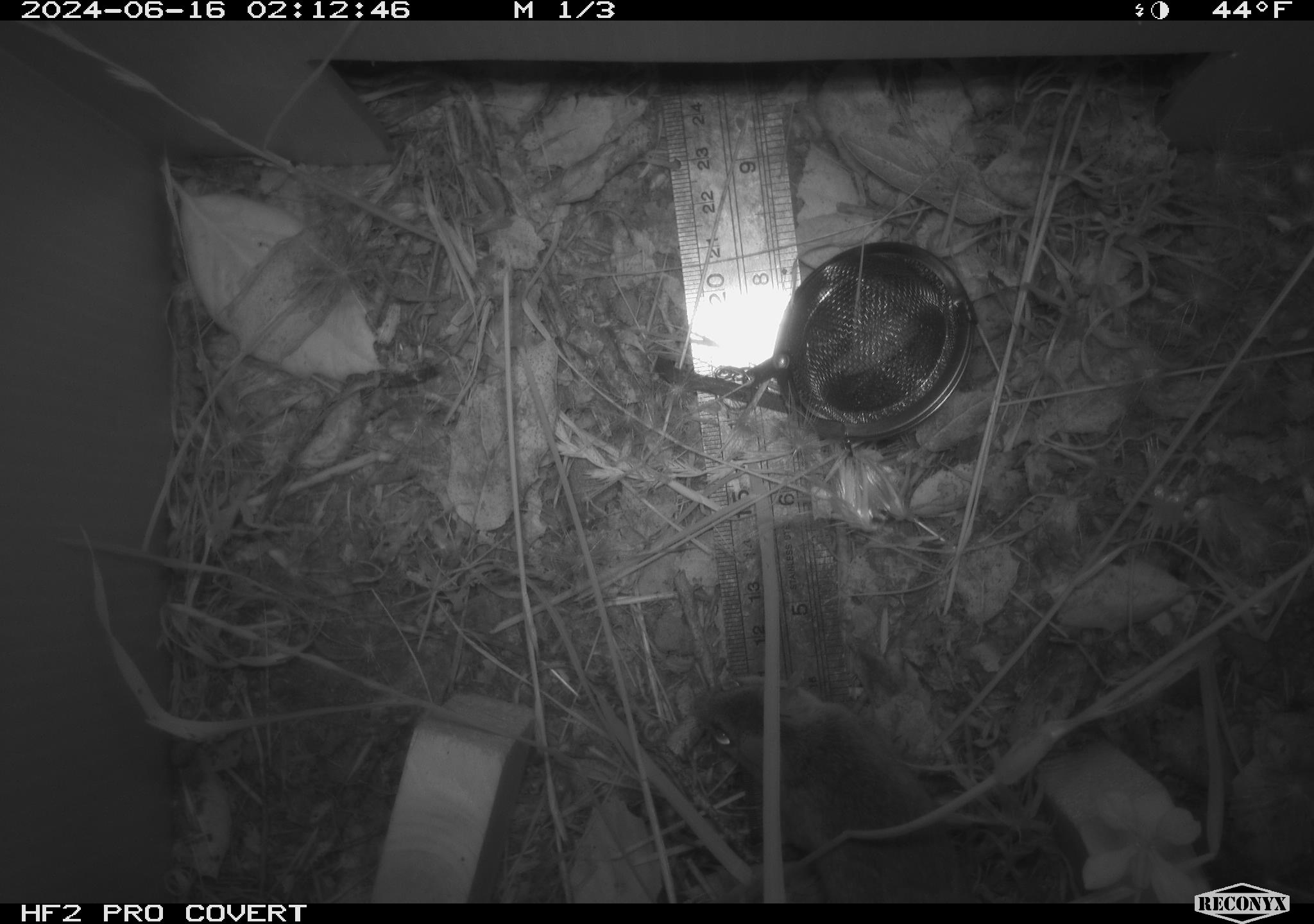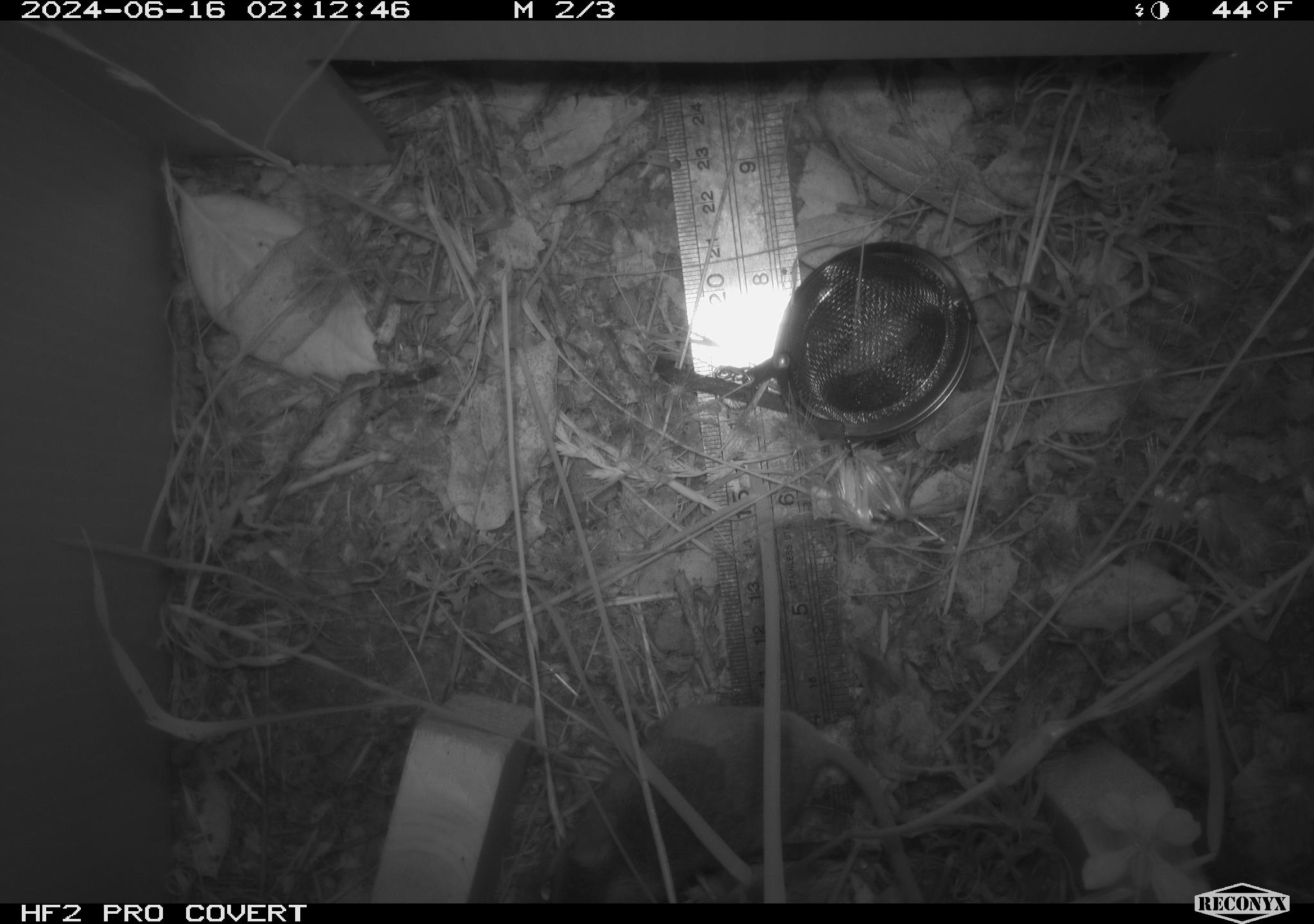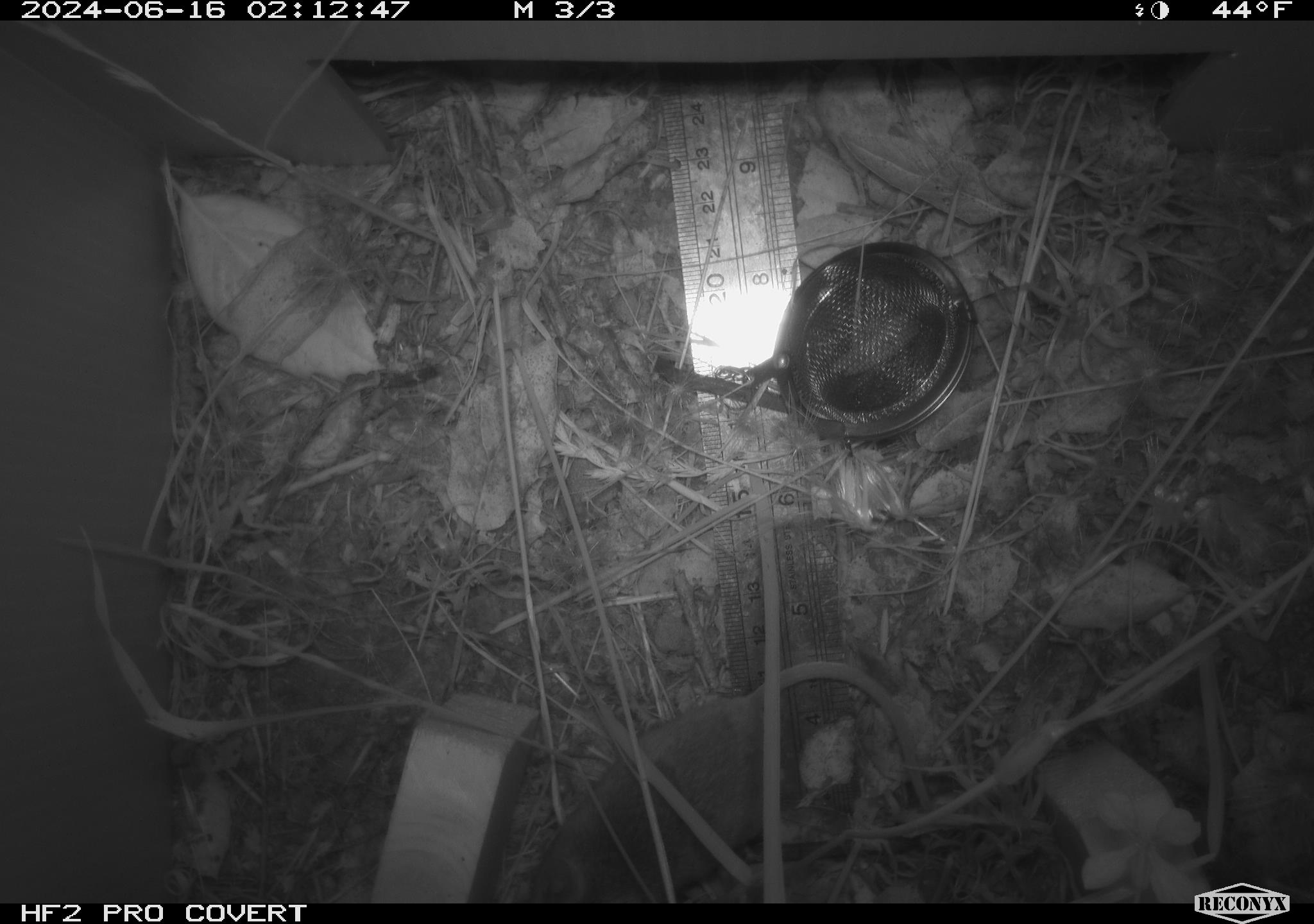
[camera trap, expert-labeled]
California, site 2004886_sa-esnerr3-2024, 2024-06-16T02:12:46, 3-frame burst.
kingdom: Animalia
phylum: Chordata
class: Mammalia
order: Rodentia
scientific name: Rodentia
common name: rodent